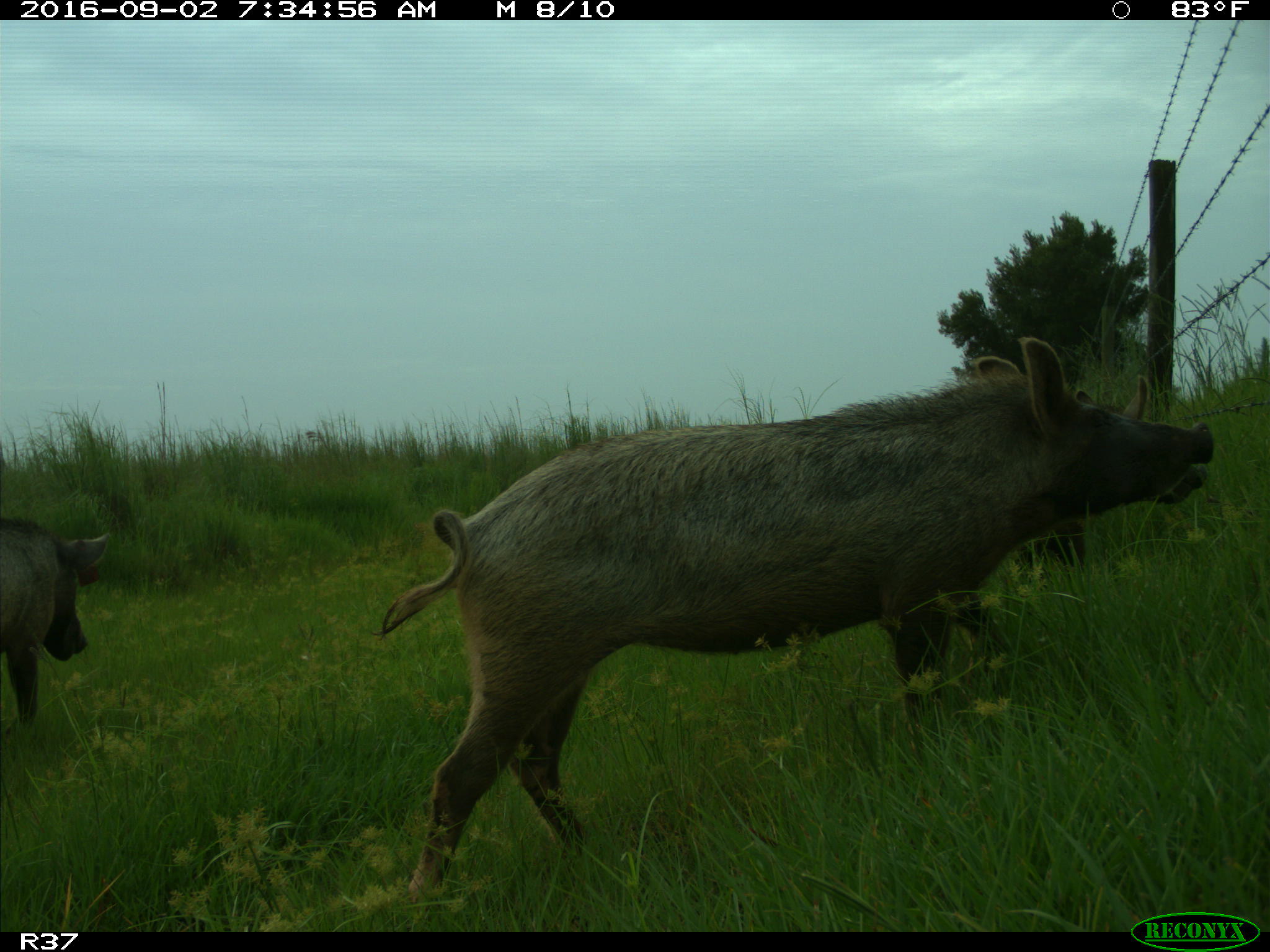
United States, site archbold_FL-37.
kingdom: Animalia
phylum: Chordata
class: Mammalia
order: Artiodactyla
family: Suidae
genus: Sus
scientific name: Sus scrofa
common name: wild boar